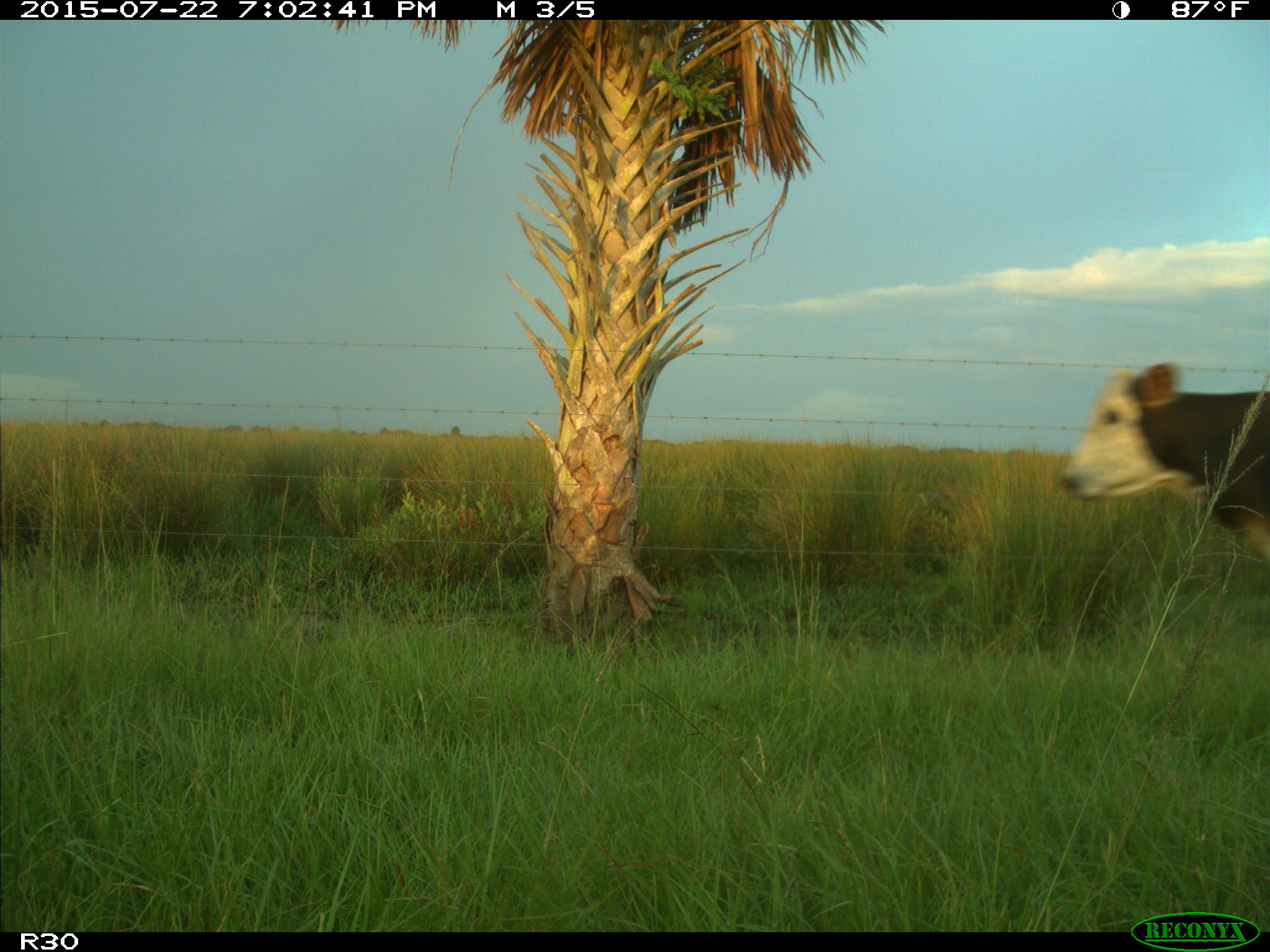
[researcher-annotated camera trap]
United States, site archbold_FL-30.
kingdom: Animalia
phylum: Chordata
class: Mammalia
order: Artiodactyla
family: Bovidae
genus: Bos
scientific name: Bos taurus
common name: domestic cow